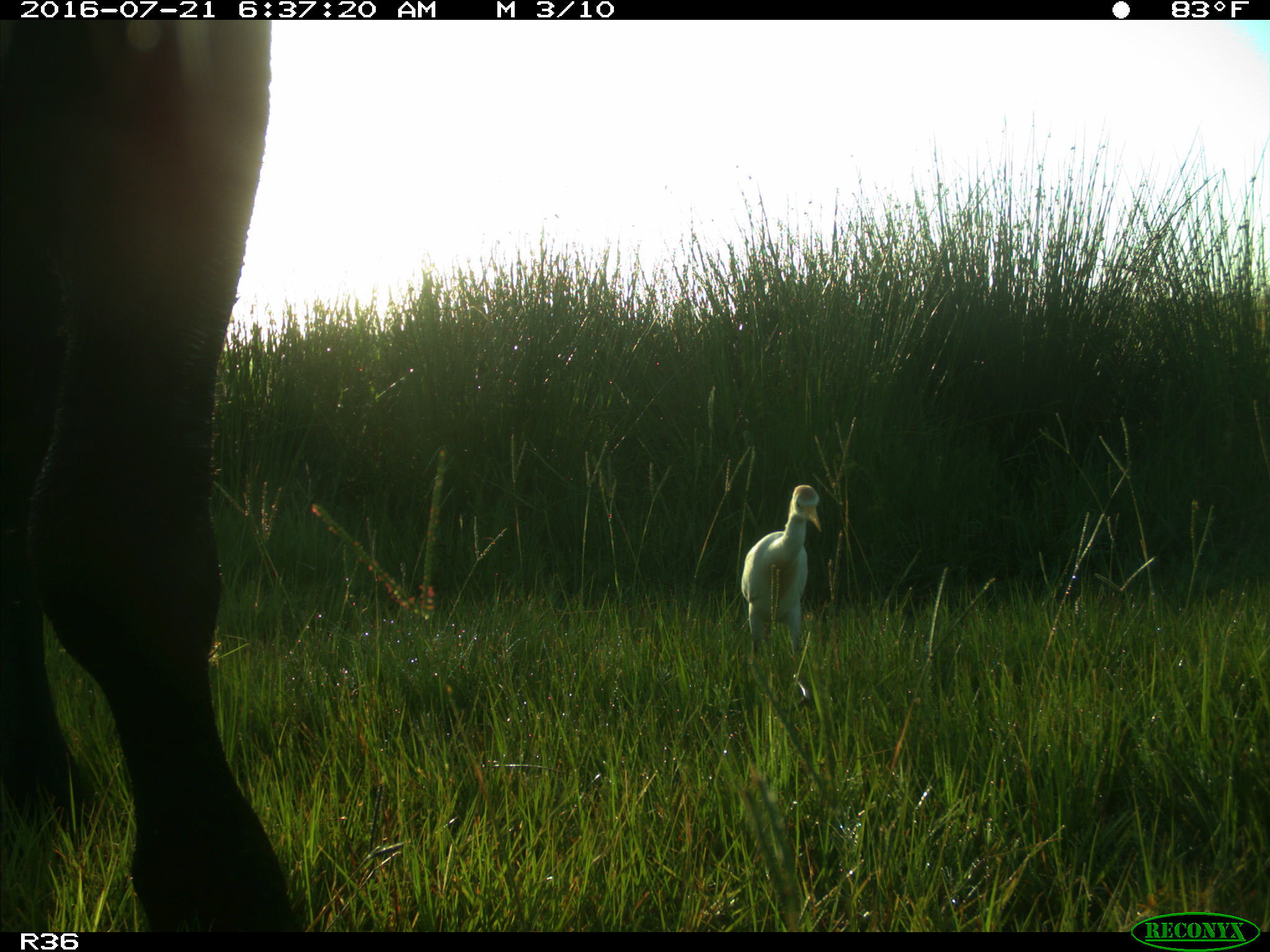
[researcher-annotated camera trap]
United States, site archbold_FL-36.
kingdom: Animalia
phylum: Chordata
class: Mammalia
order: Artiodactyla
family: Bovidae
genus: Bos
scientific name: Bos taurus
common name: domestic cow